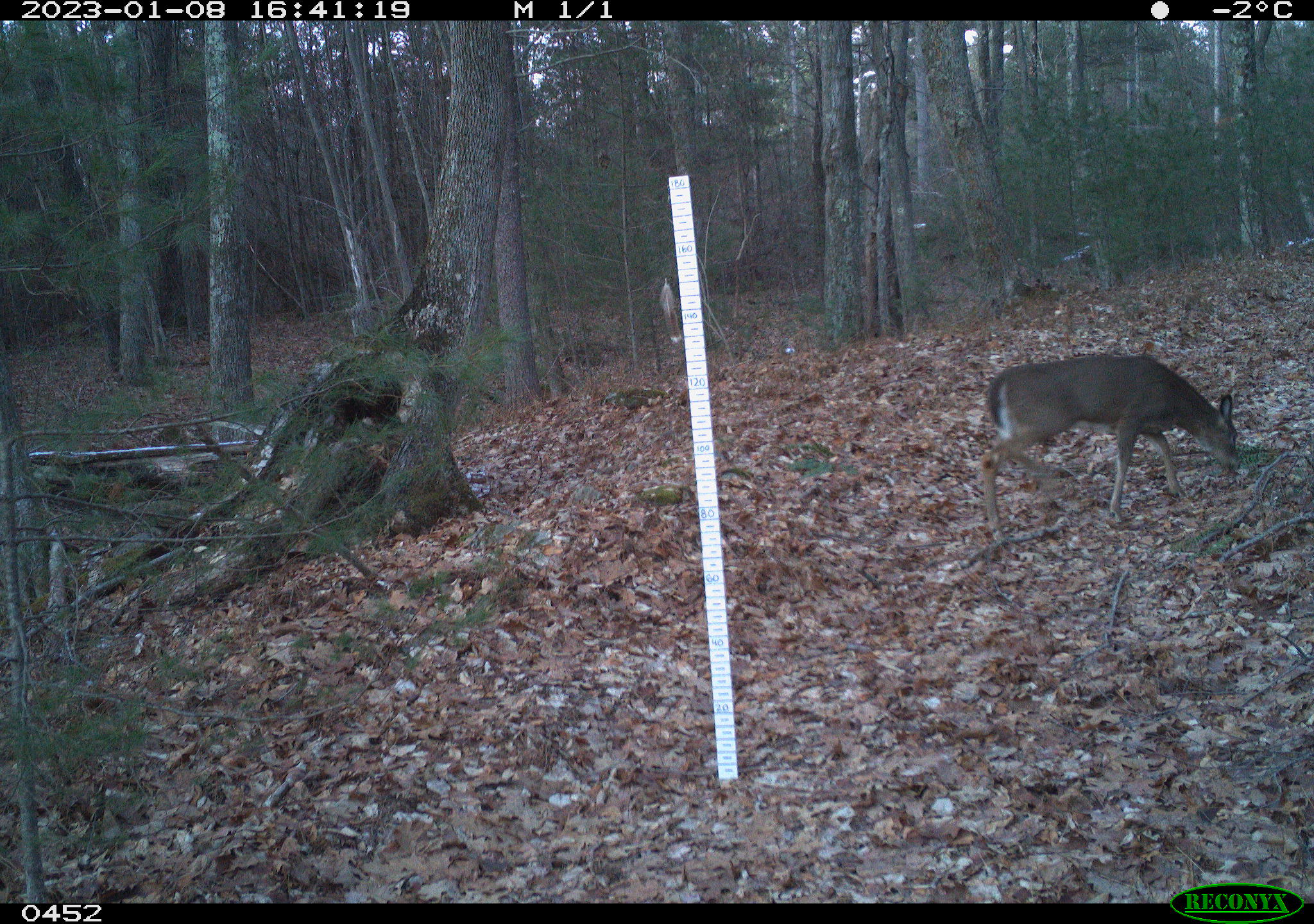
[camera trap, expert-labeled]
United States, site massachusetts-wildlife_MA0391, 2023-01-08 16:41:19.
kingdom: Animalia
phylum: Chordata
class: Mammalia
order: Artiodactyla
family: Cervidae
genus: Odocoileus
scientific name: Odocoileus virginianus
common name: white-tailed deer